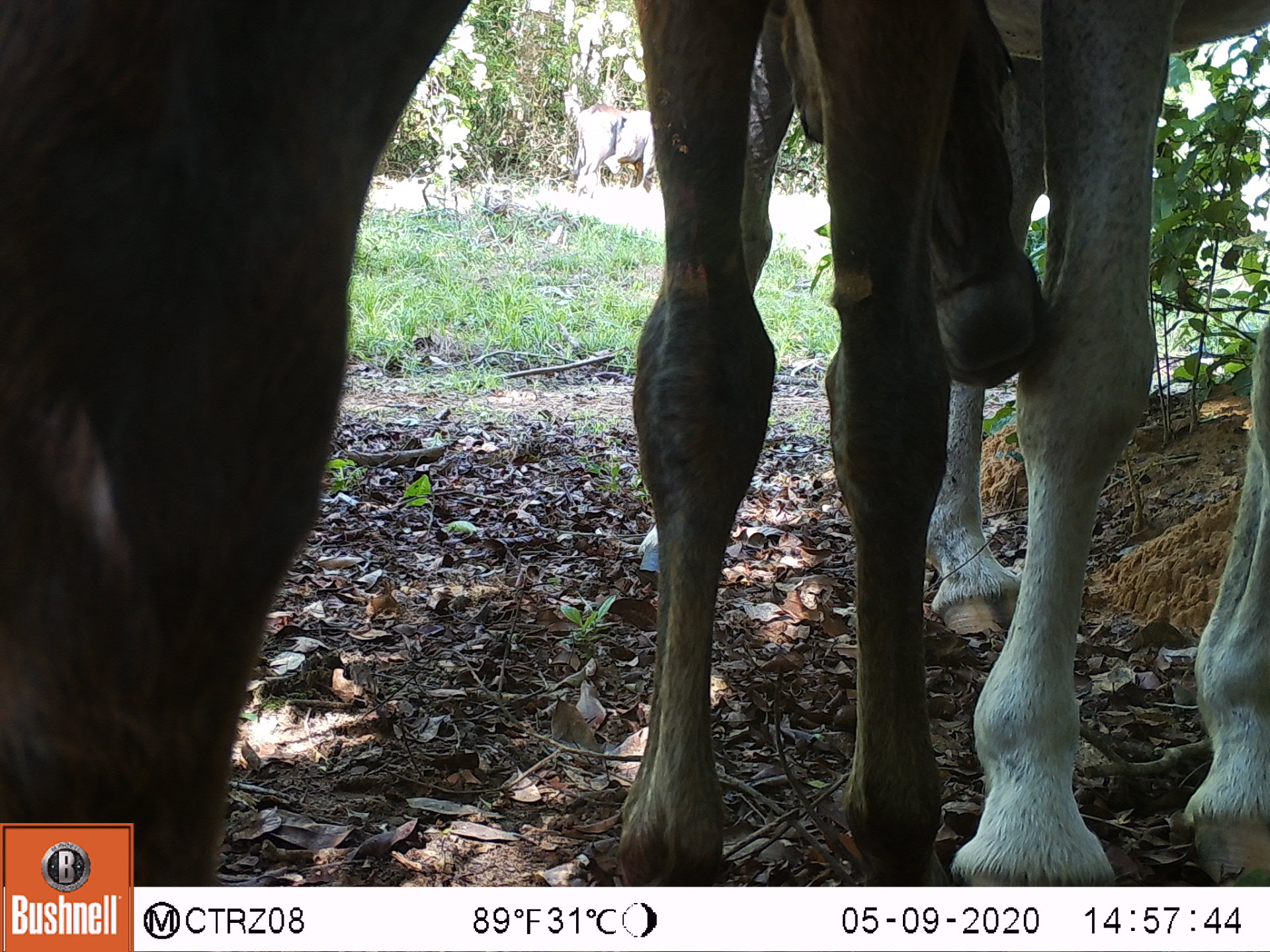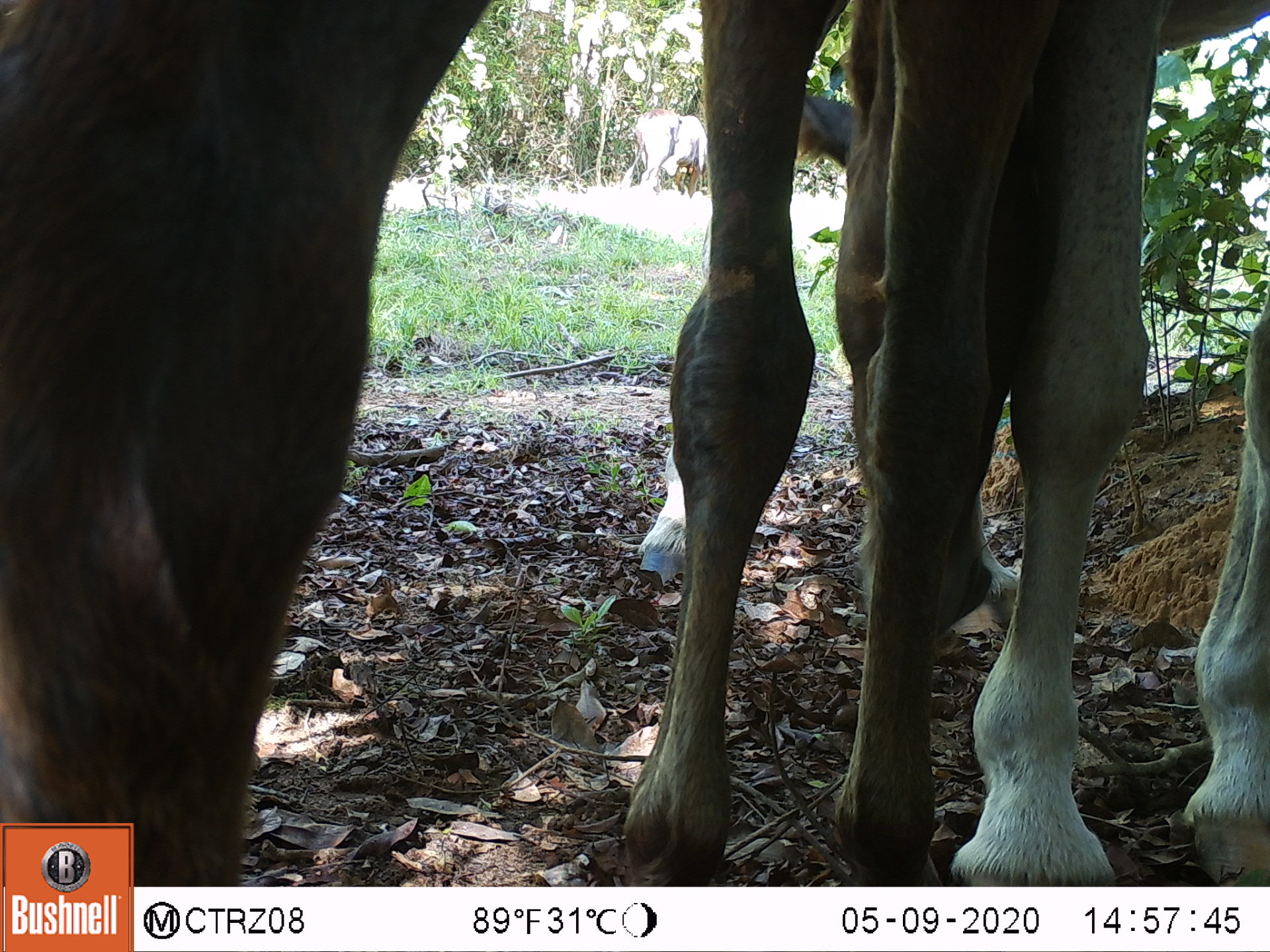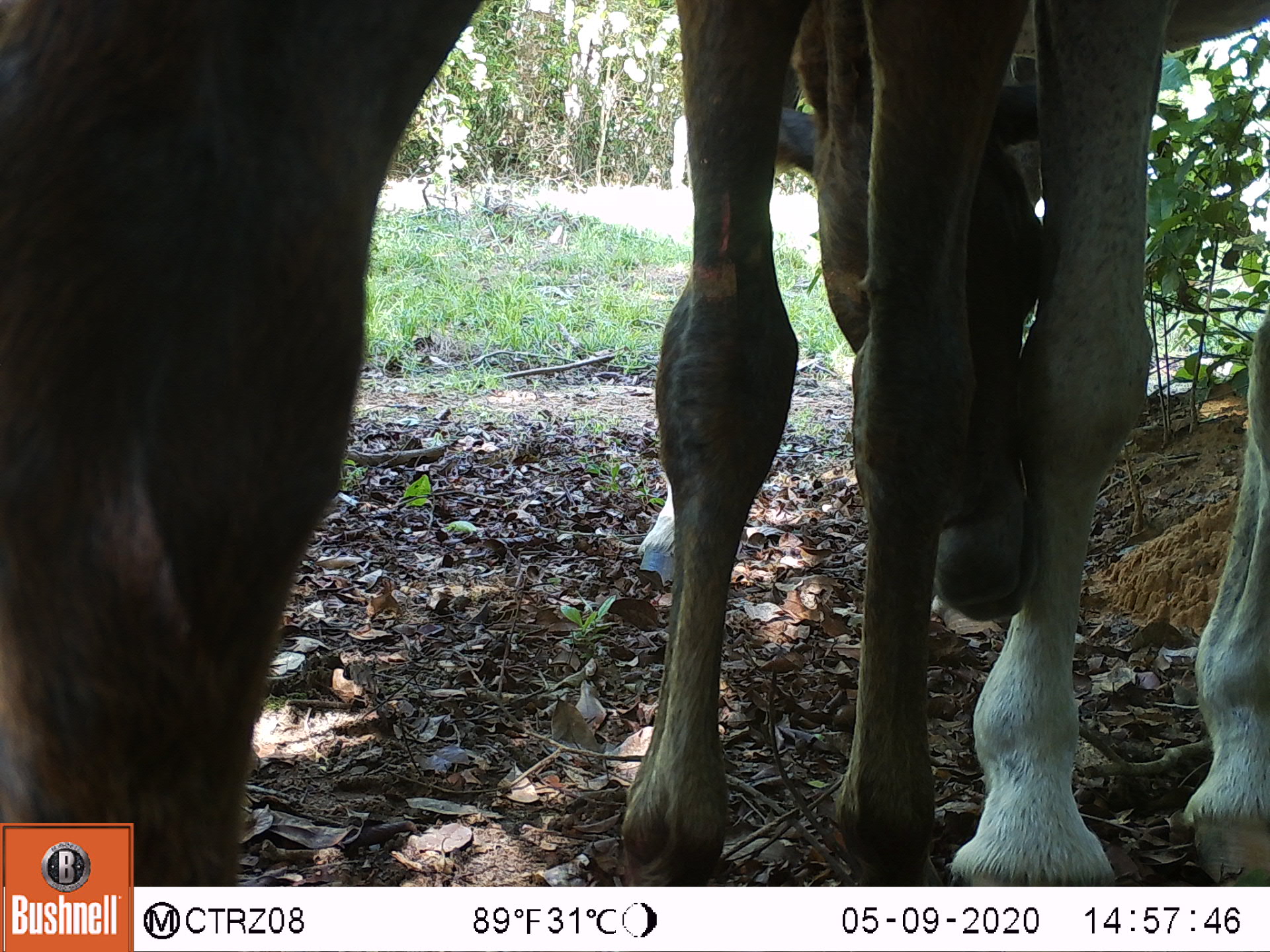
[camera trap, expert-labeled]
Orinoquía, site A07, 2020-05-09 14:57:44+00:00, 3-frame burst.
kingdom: Animalia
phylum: Chordata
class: Mammalia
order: Perissodactyla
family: Equidae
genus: Equus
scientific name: Equus caballus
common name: domestic horse